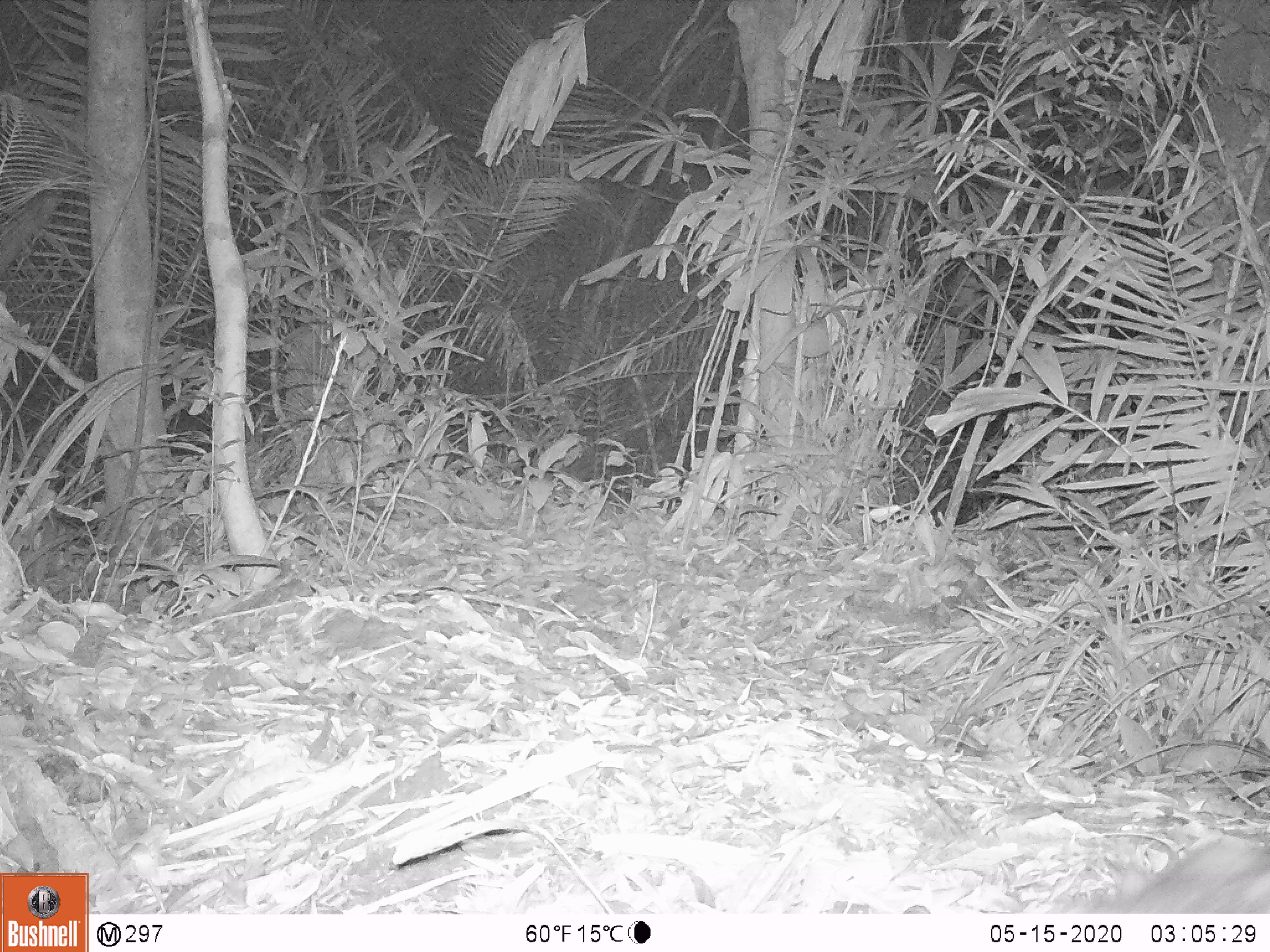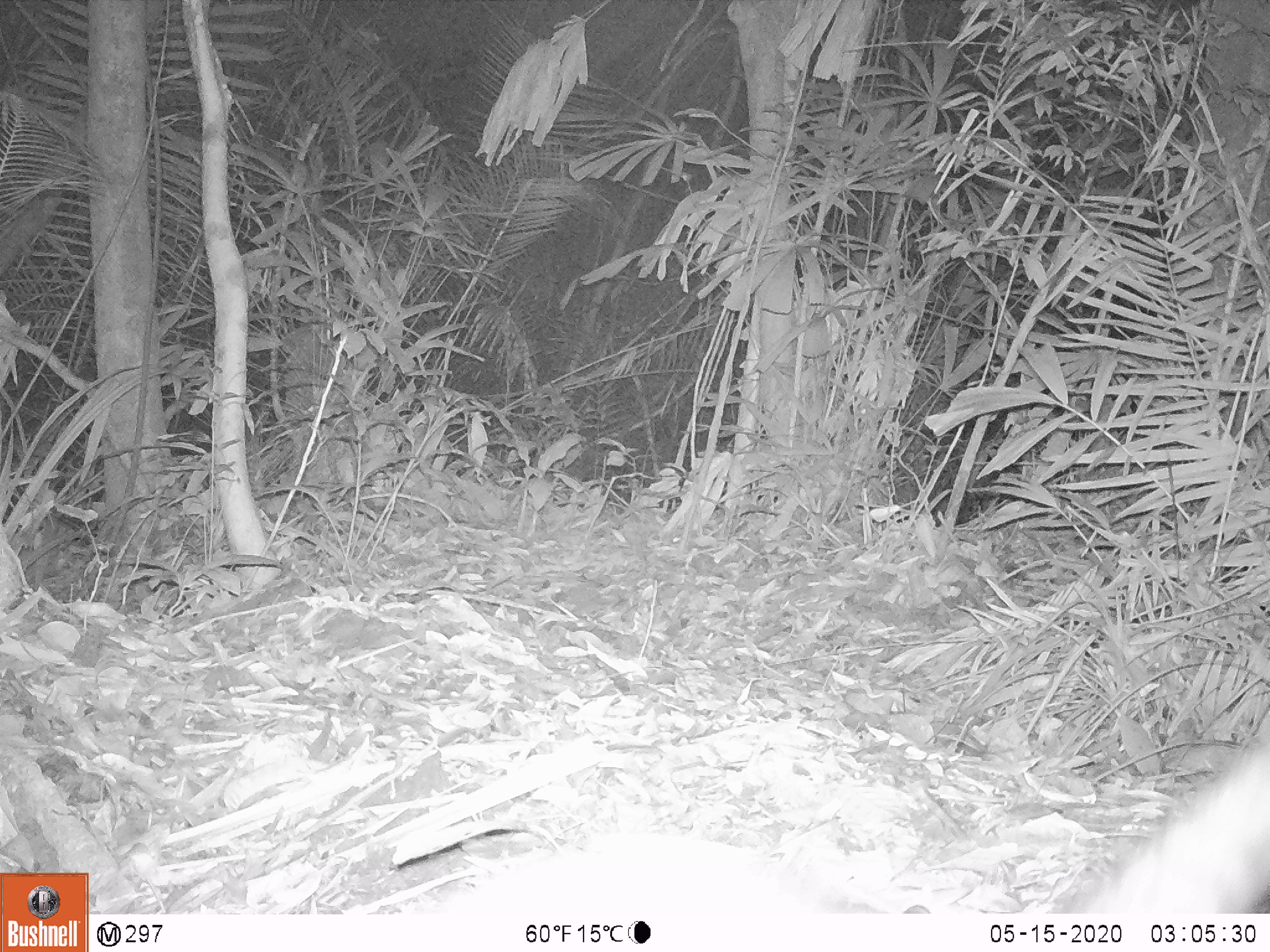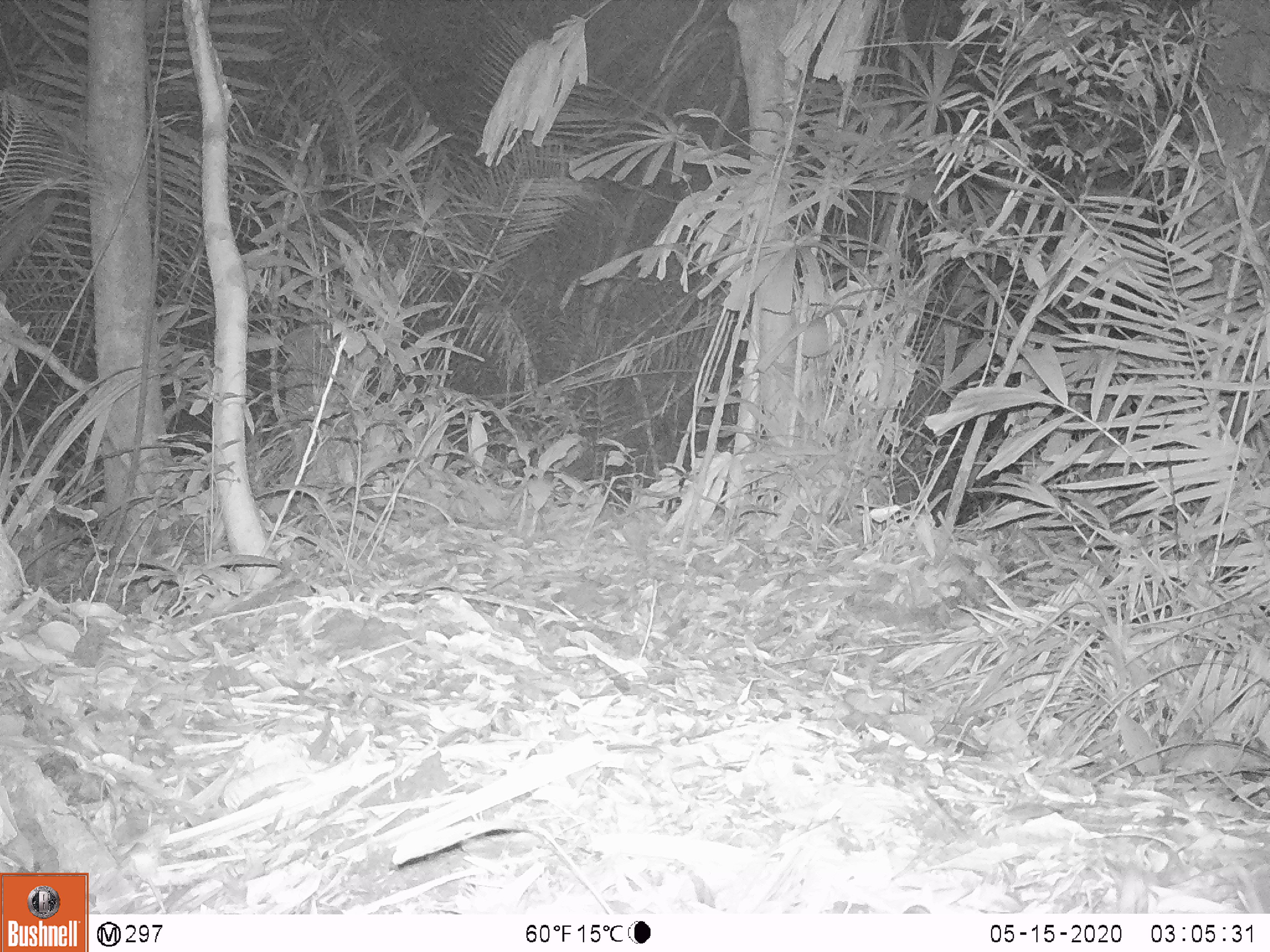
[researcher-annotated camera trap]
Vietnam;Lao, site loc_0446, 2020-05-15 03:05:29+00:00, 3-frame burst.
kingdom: Animalia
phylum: Chordata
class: Mammalia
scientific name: Mammalia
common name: mammal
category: unidentified small mammal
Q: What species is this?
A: Unidentified small mammal (mammal) (Mammalia).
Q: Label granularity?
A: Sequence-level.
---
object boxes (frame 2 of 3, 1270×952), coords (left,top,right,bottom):
unidentified small mammal: (431,729,1267,912)